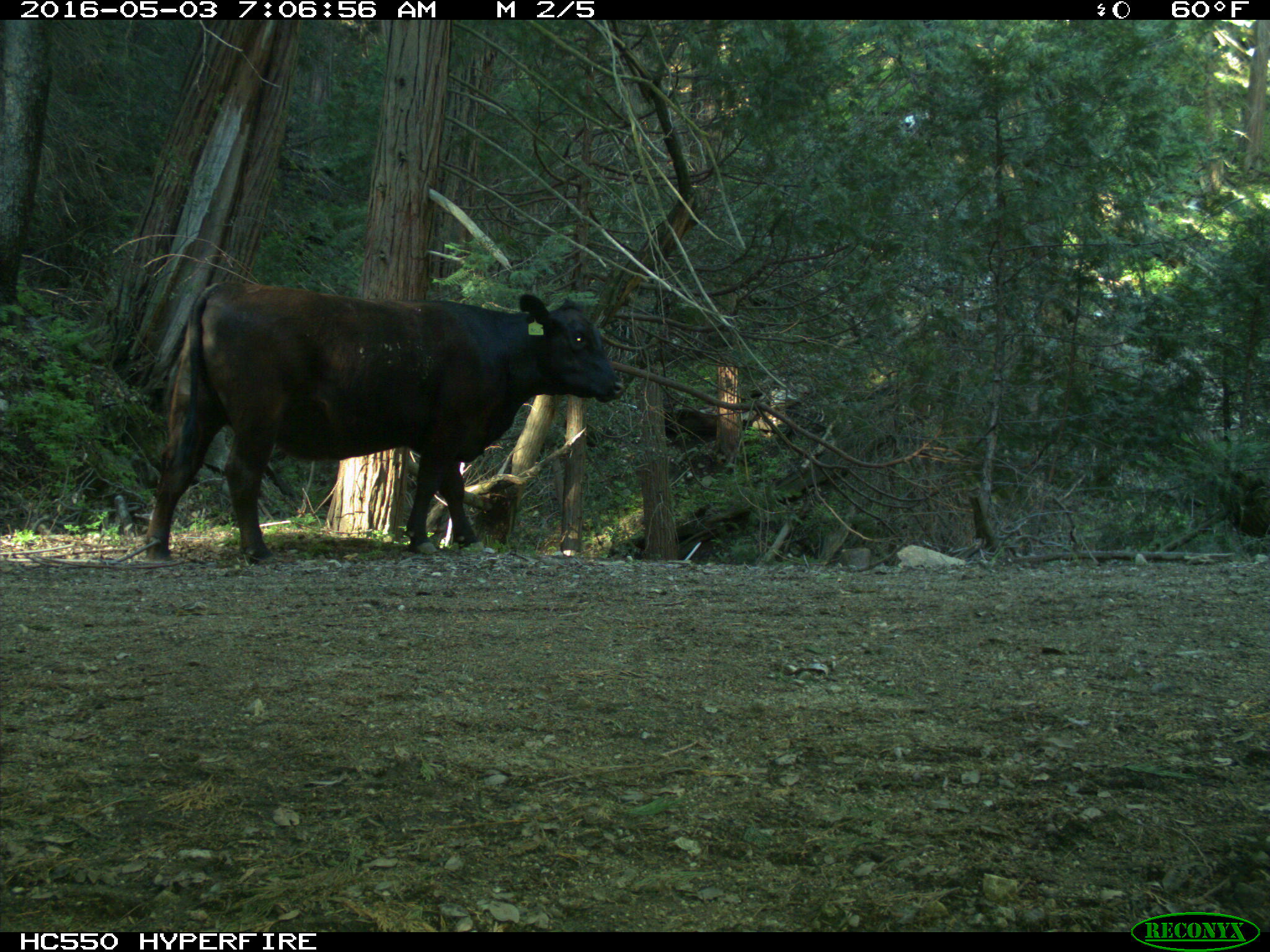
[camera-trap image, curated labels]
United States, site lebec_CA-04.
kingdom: Animalia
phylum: Chordata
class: Mammalia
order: Artiodactyla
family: Bovidae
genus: Bos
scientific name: Bos taurus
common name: domestic cow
Bos taurus (domestic cow).